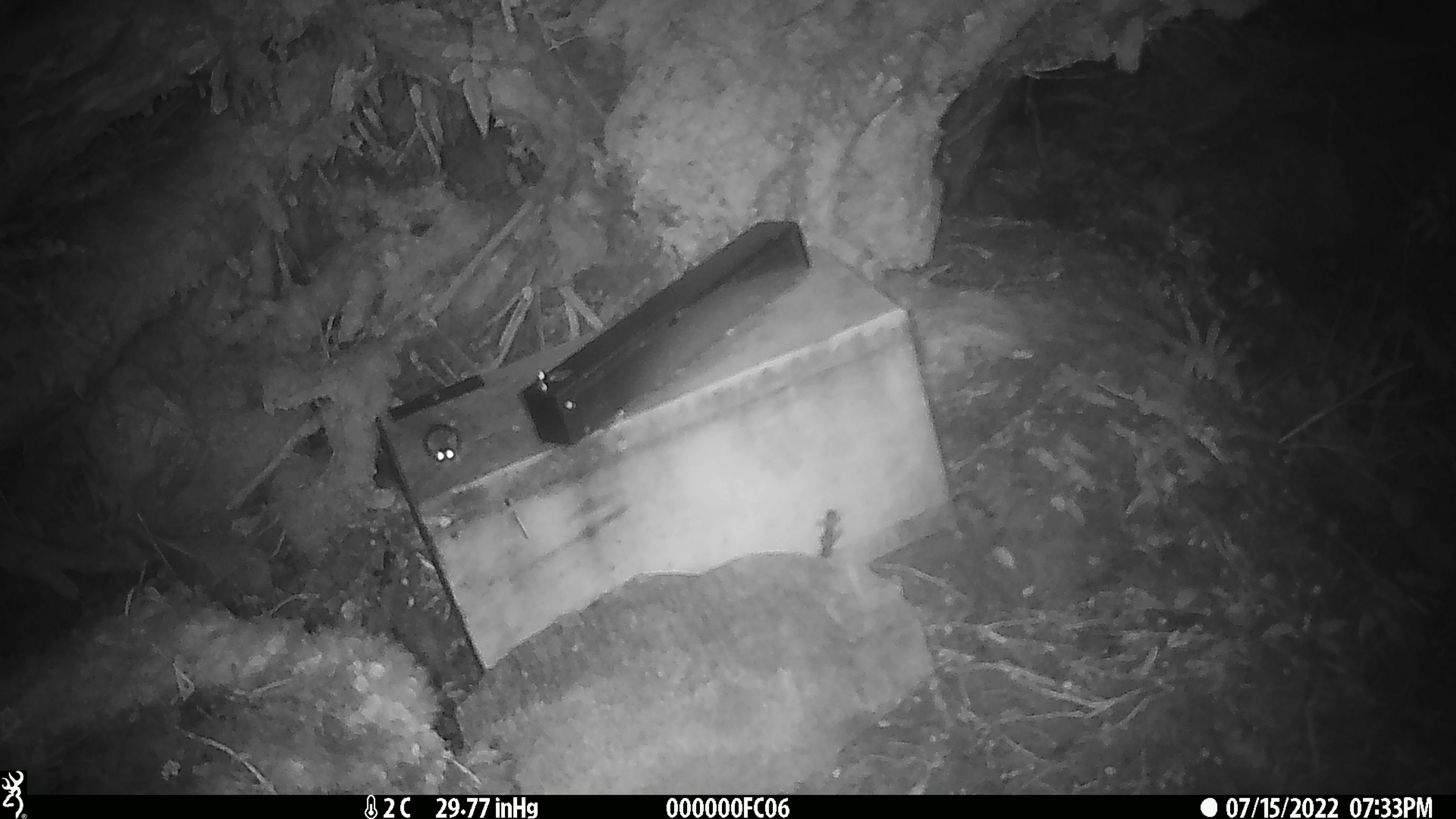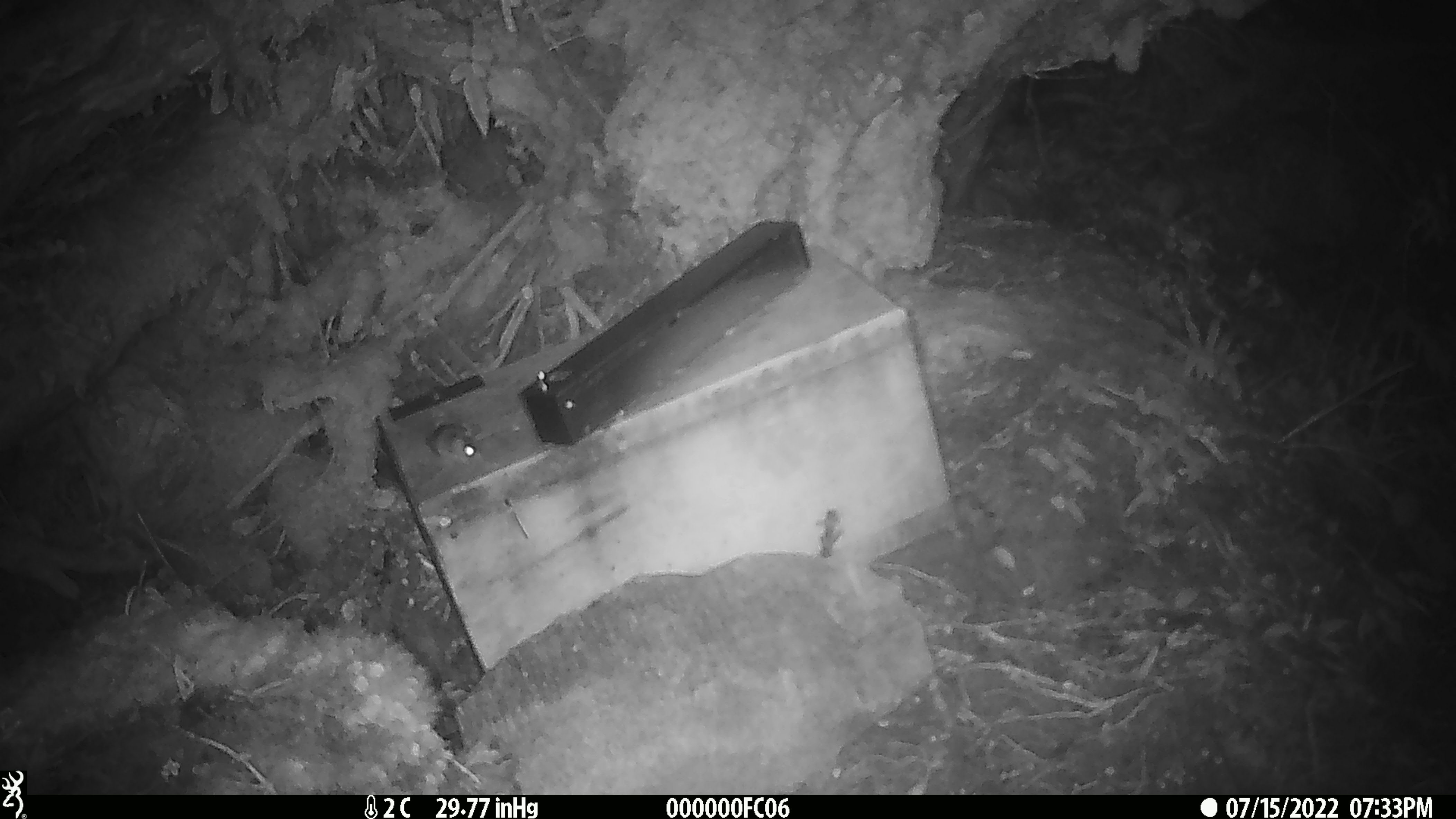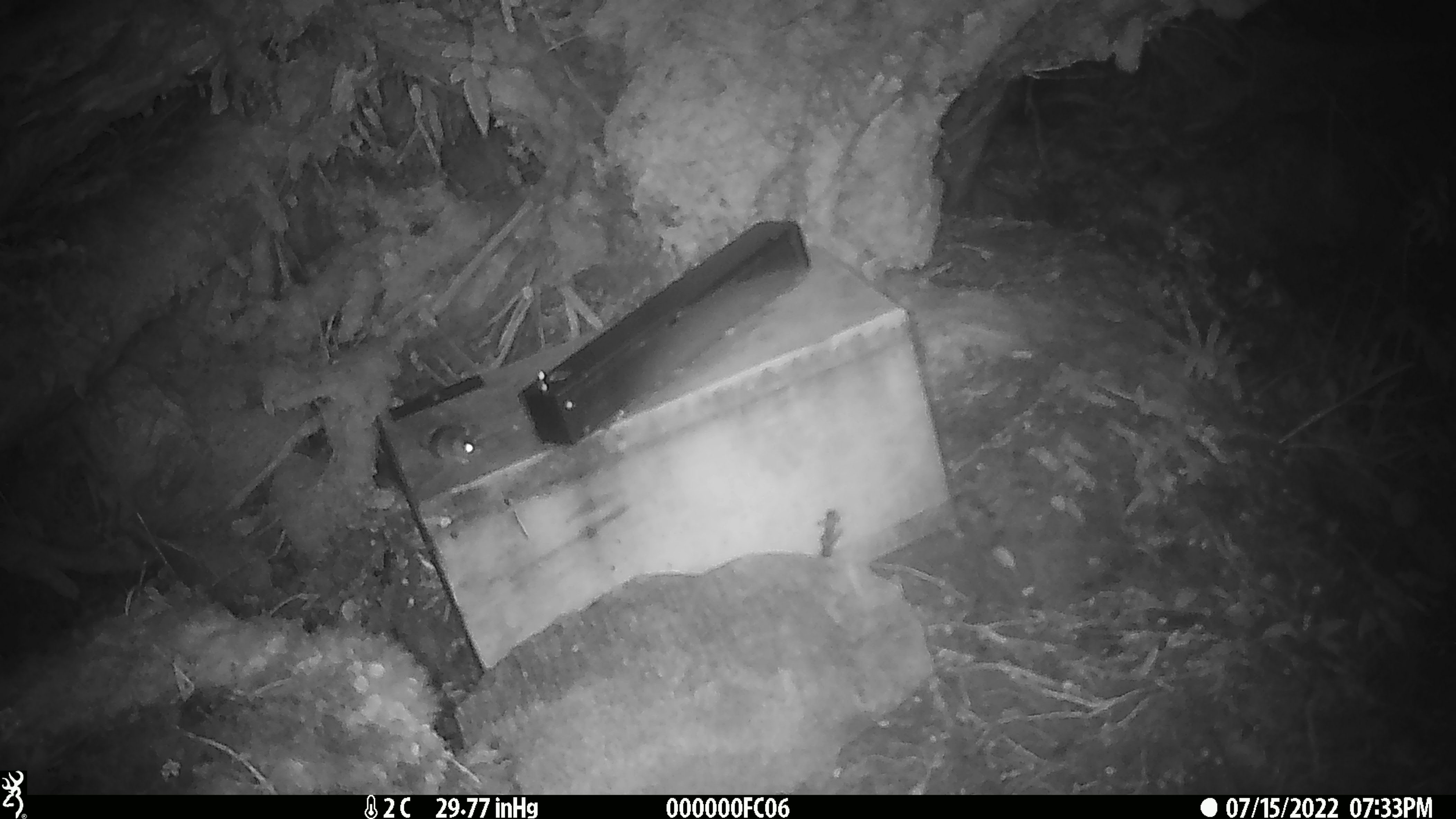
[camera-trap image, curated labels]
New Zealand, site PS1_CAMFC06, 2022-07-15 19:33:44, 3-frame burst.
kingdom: Animalia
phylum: Chordata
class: Mammalia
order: Rodentia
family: Muridae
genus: Mus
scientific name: Mus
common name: mouse